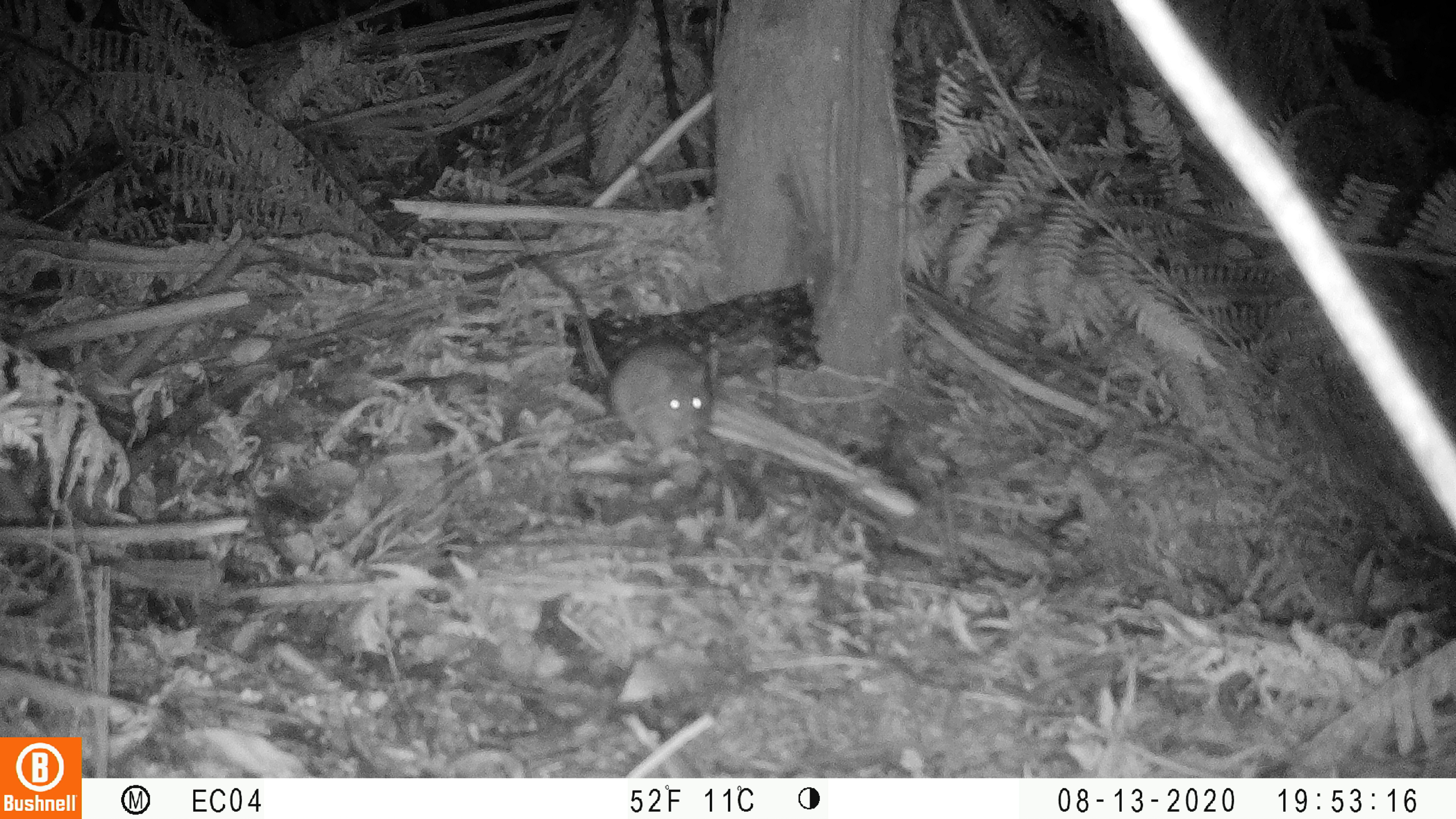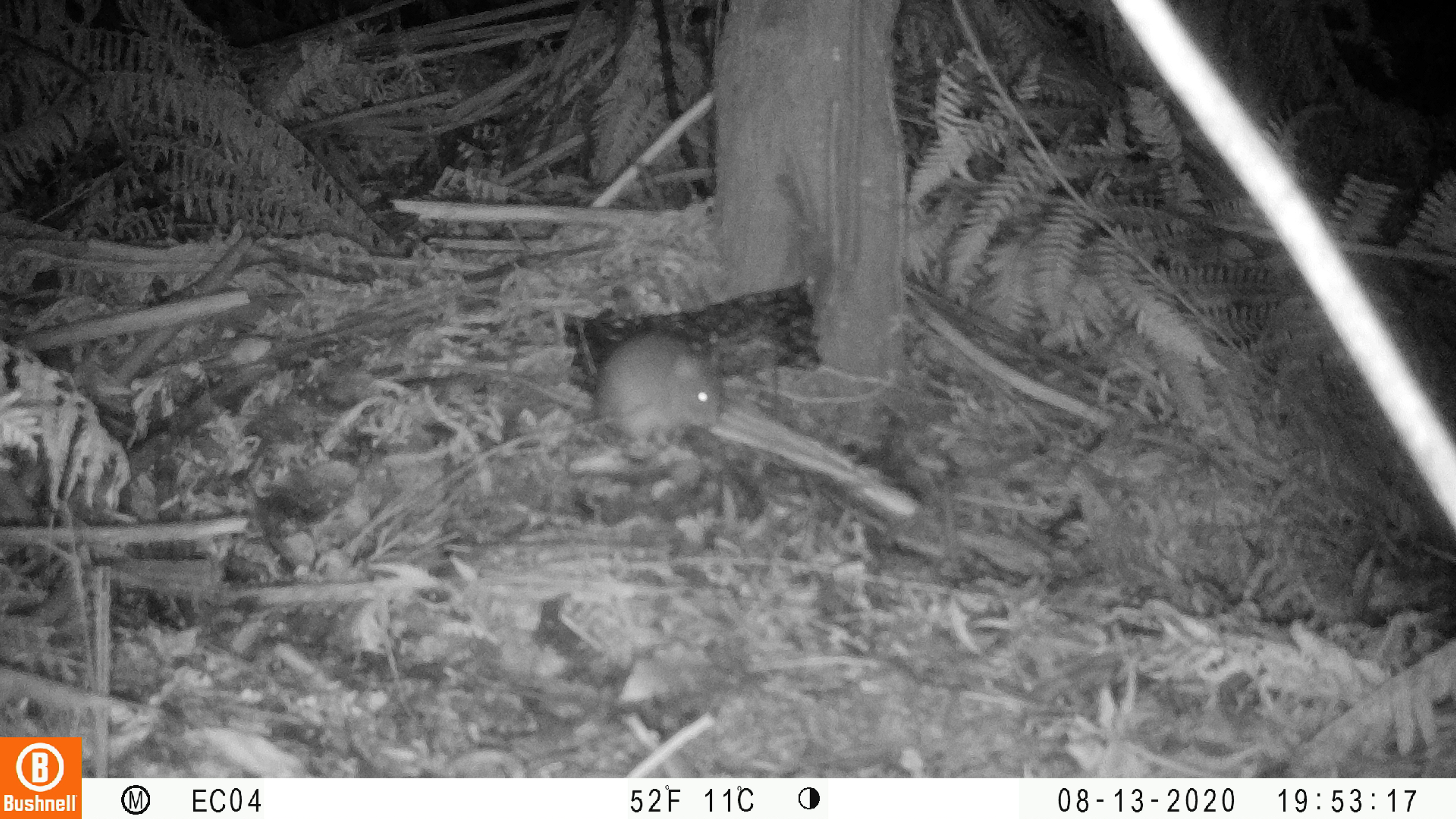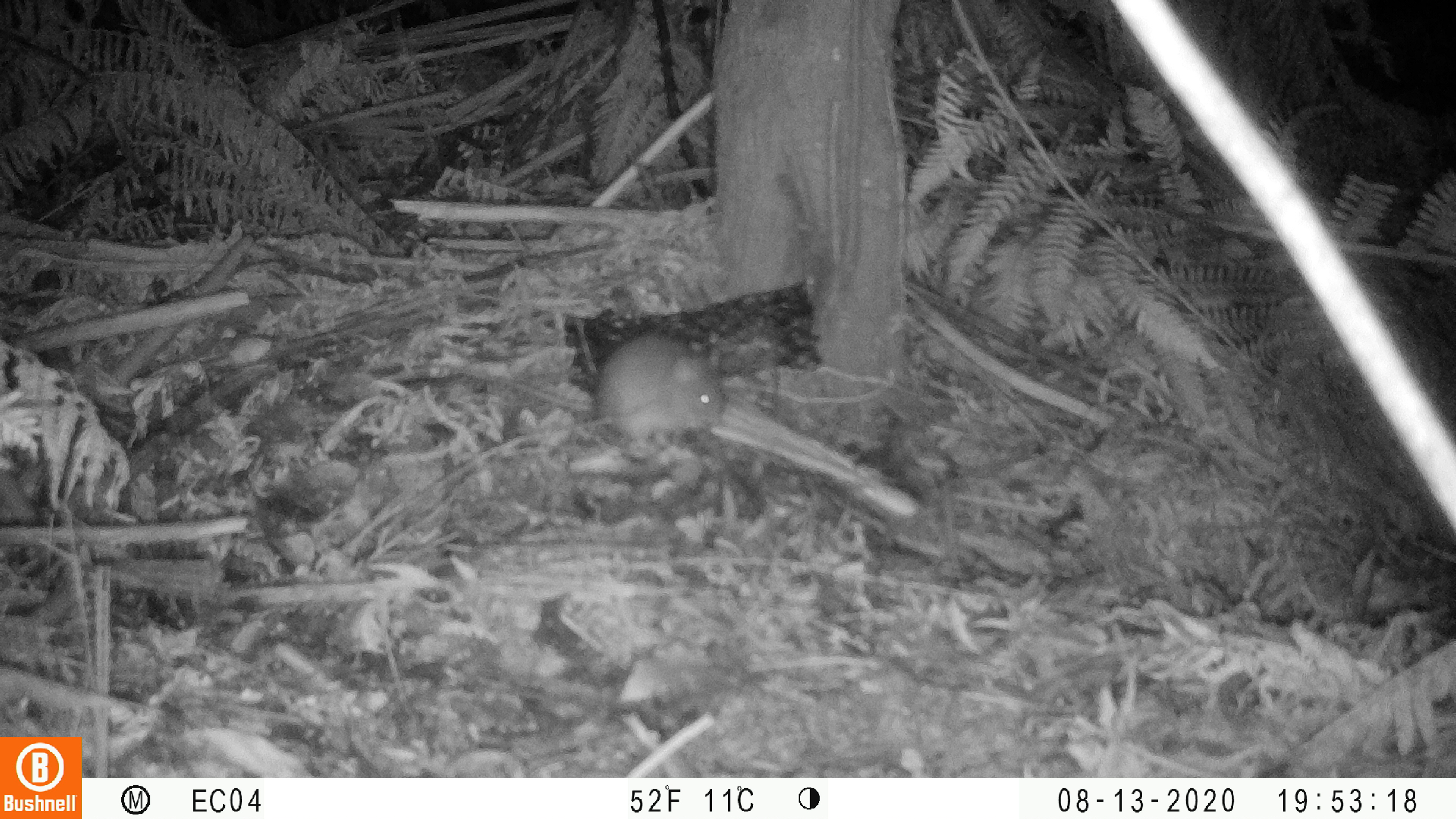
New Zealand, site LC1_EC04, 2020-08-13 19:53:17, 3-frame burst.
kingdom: Animalia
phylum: Chordata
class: Mammalia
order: Rodentia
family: Muridae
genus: Rattus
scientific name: Rattus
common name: rat